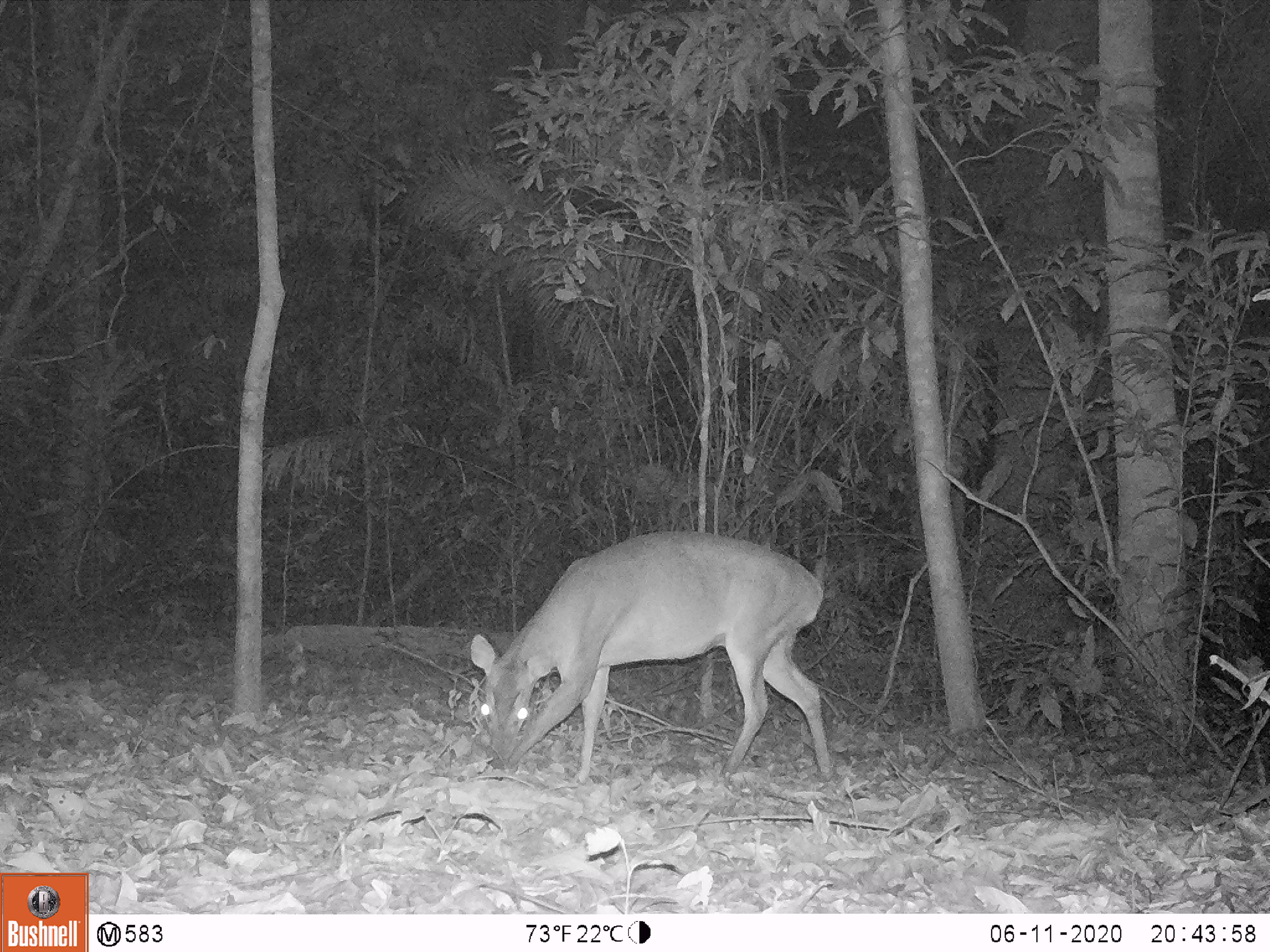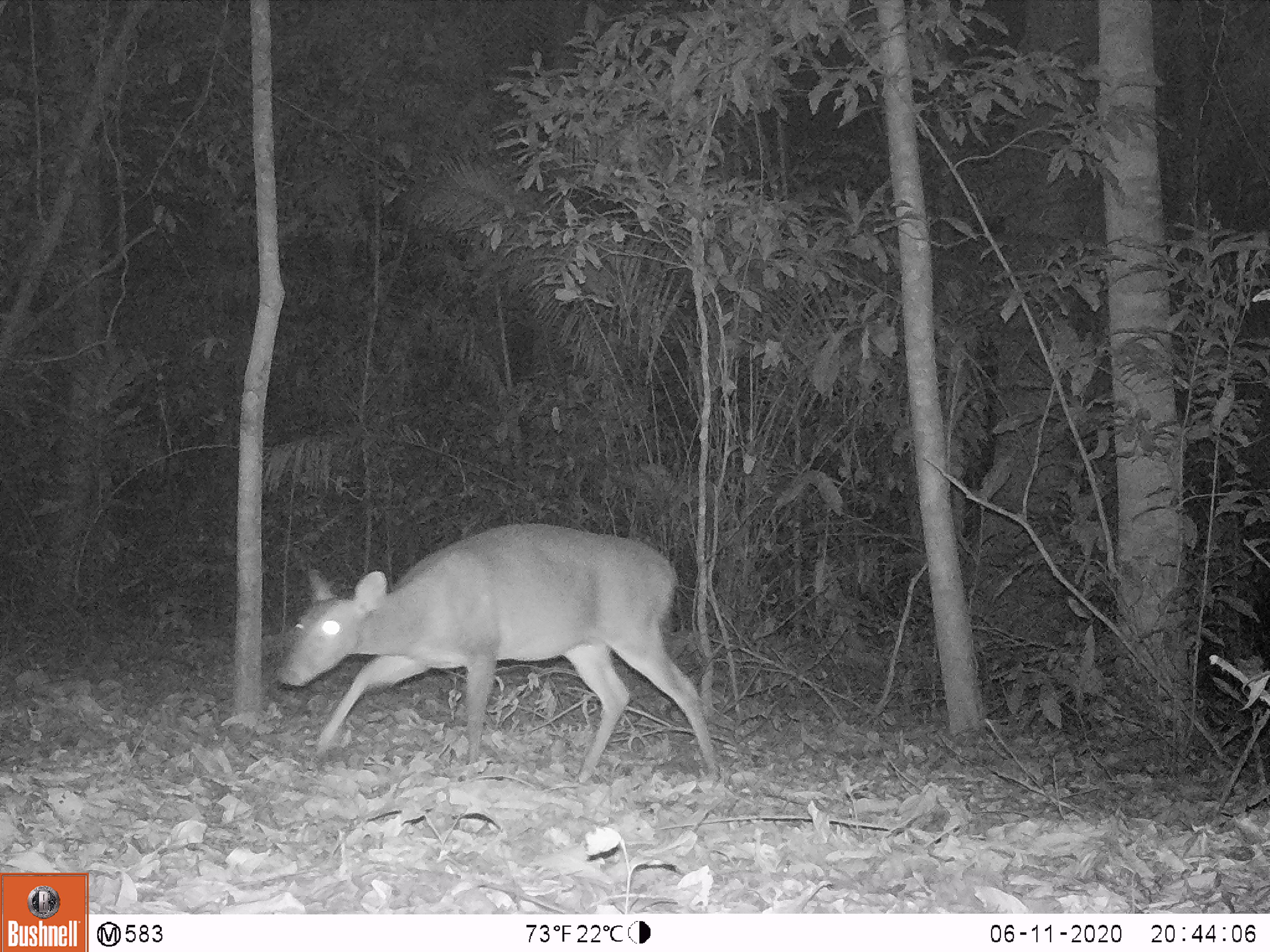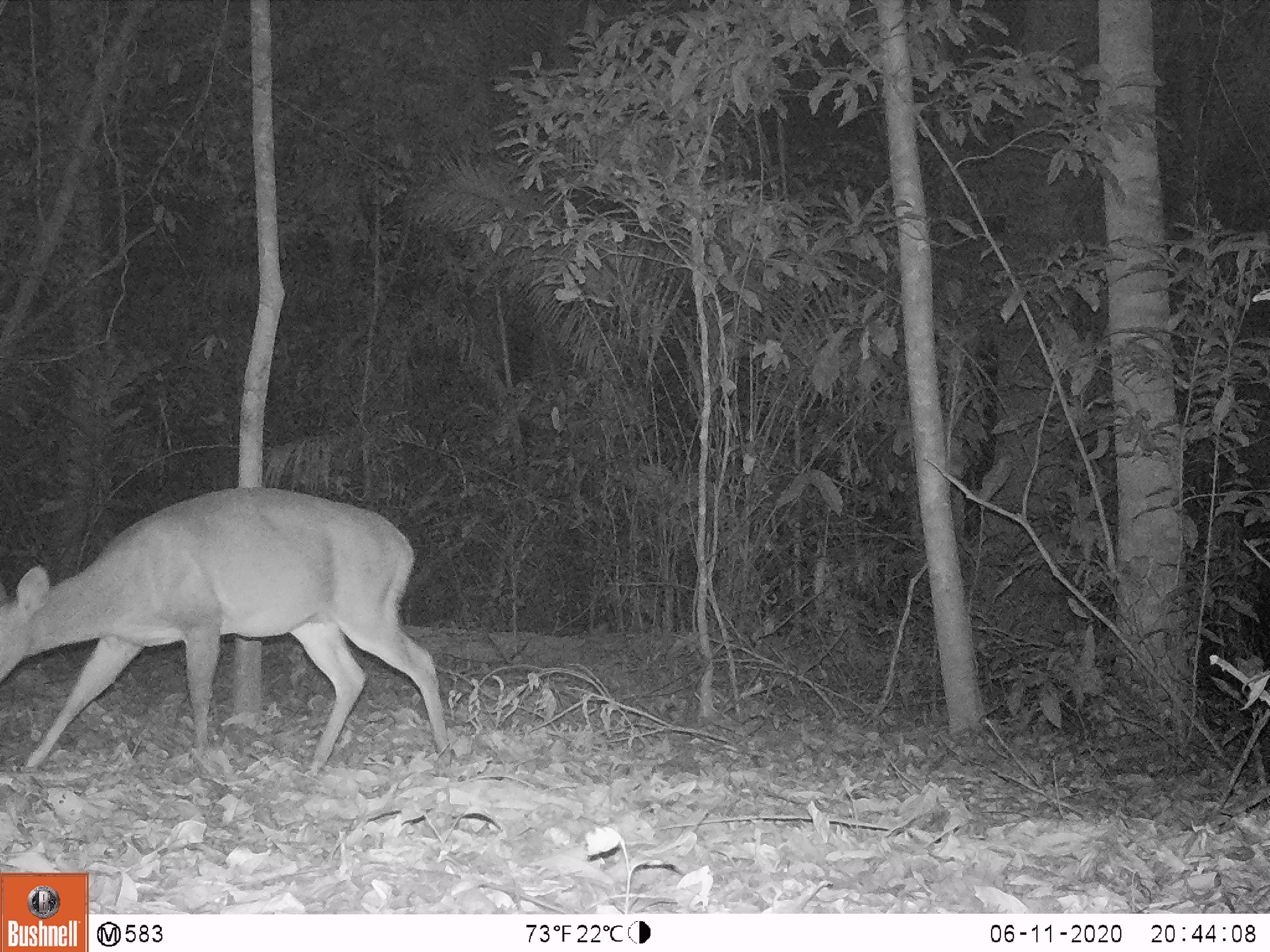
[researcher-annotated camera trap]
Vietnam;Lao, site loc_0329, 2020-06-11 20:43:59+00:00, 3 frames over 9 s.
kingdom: Animalia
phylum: Chordata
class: Mammalia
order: Artiodactyla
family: Cervidae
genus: Muntiacus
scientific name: Muntiacus vuquangensis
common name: large-antlered muntjac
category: large antlered muntjac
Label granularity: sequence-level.